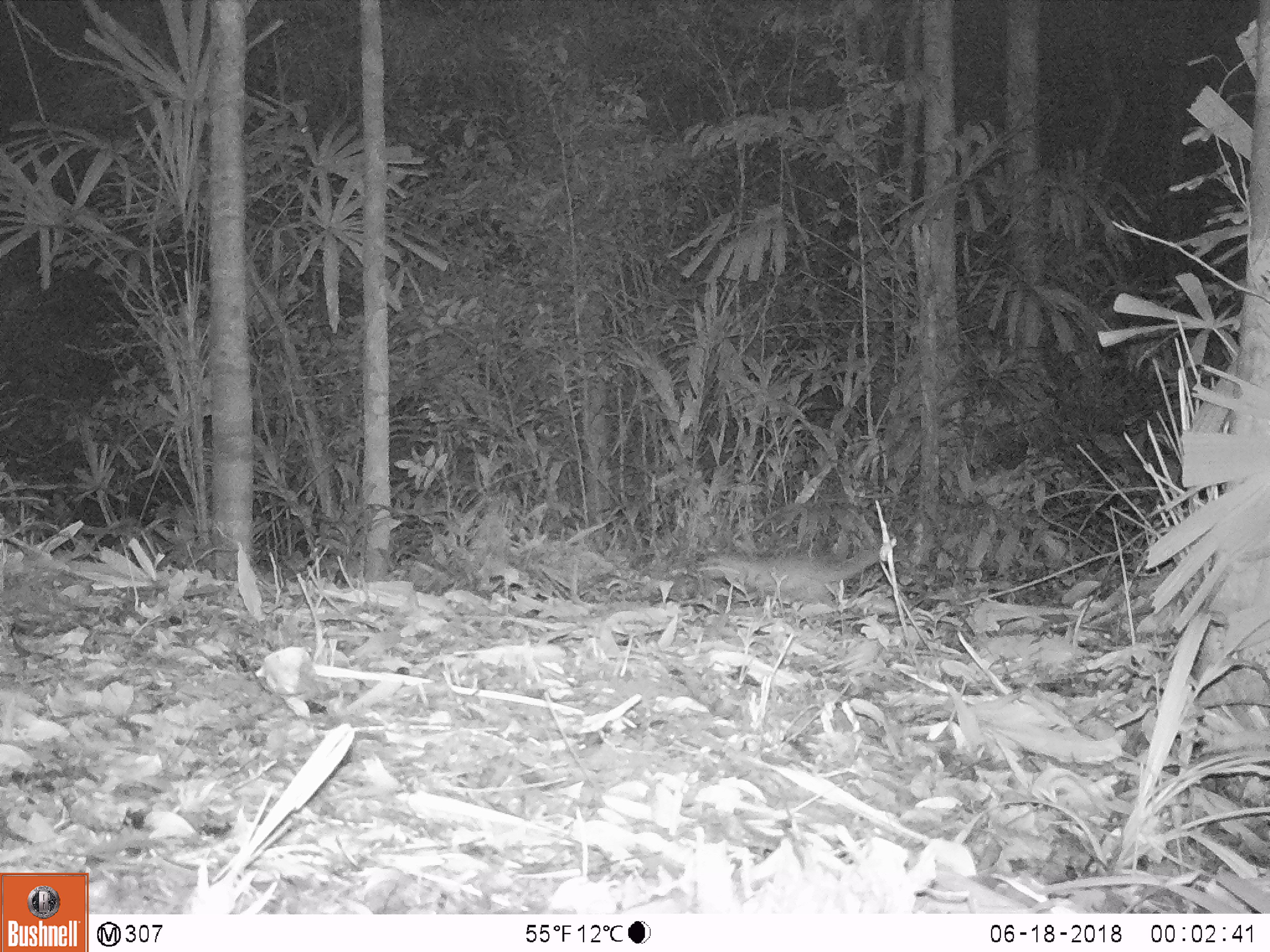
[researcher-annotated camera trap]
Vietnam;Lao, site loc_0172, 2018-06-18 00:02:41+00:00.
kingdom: Animalia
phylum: Chordata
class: Mammalia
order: Carnivora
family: Mustelidae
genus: Melogale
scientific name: Melogale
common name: ferret badger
Ferret badger (Melogale). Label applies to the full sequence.